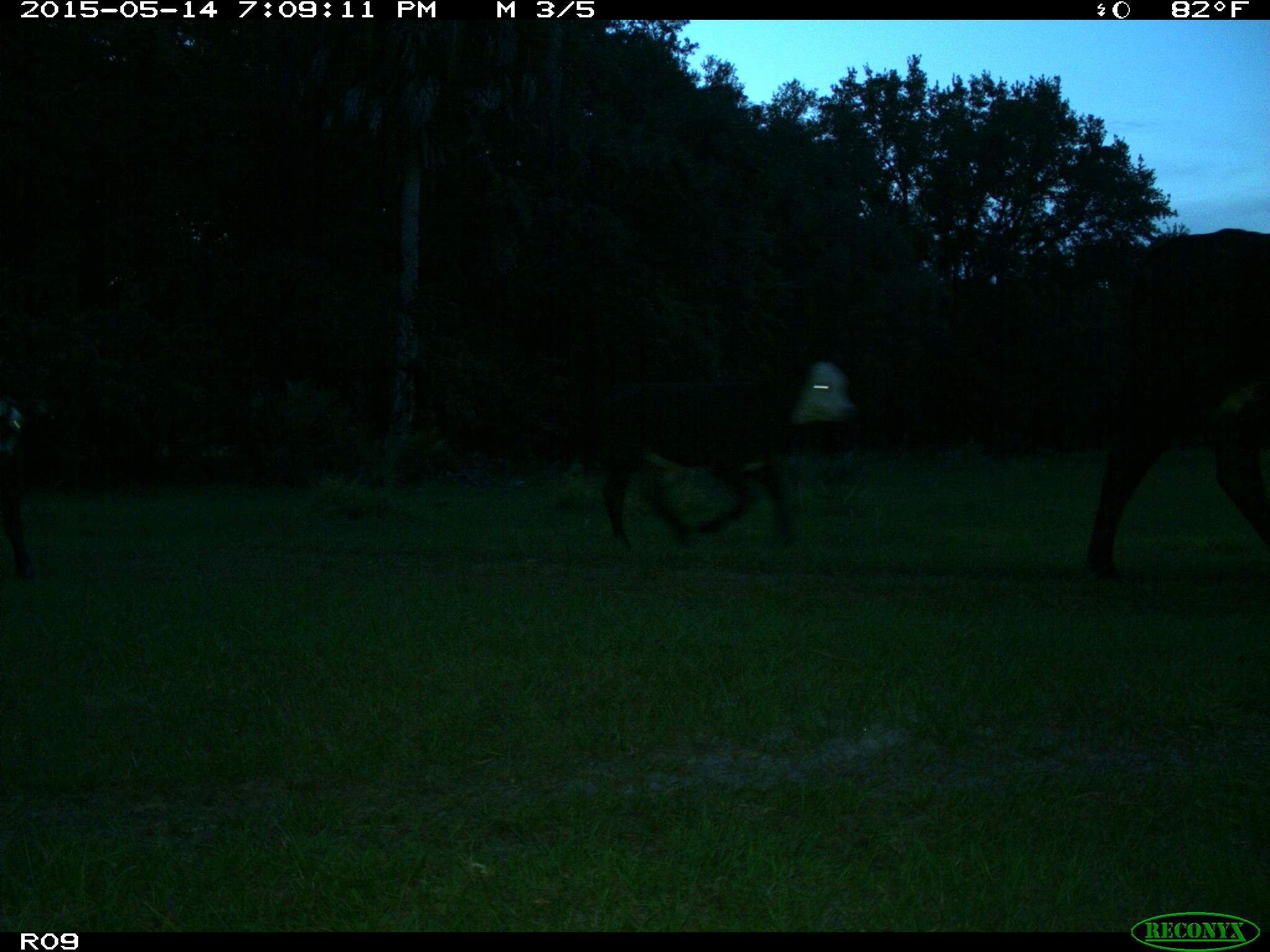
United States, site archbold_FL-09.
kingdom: Animalia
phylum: Chordata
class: Mammalia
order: Artiodactyla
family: Bovidae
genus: Bos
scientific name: Bos taurus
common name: domestic cow